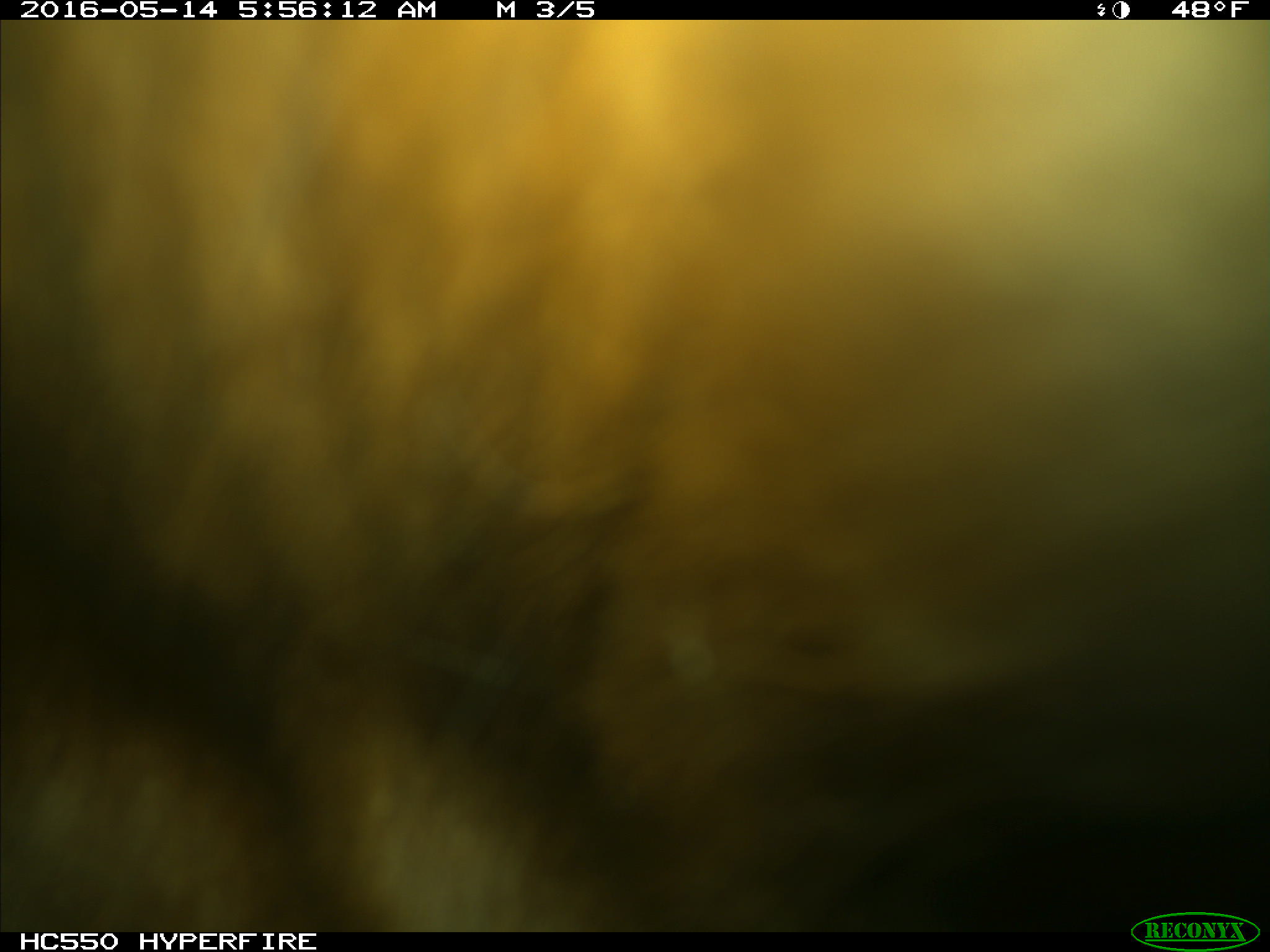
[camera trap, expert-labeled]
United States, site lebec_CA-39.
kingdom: Animalia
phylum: Chordata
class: Mammalia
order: Artiodactyla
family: Bovidae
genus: Bos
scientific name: Bos taurus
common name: domestic cow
Bos taurus (domestic cow).